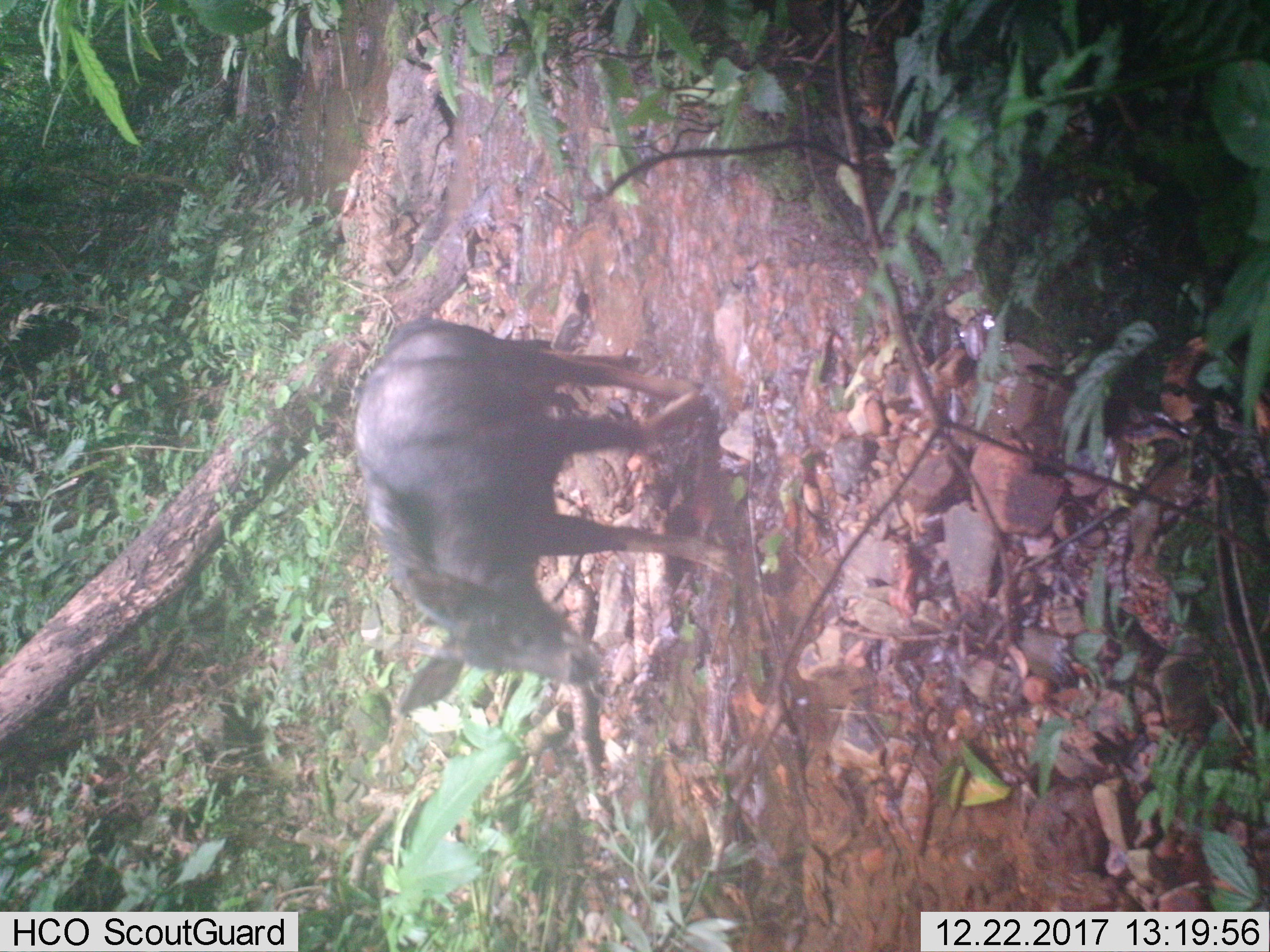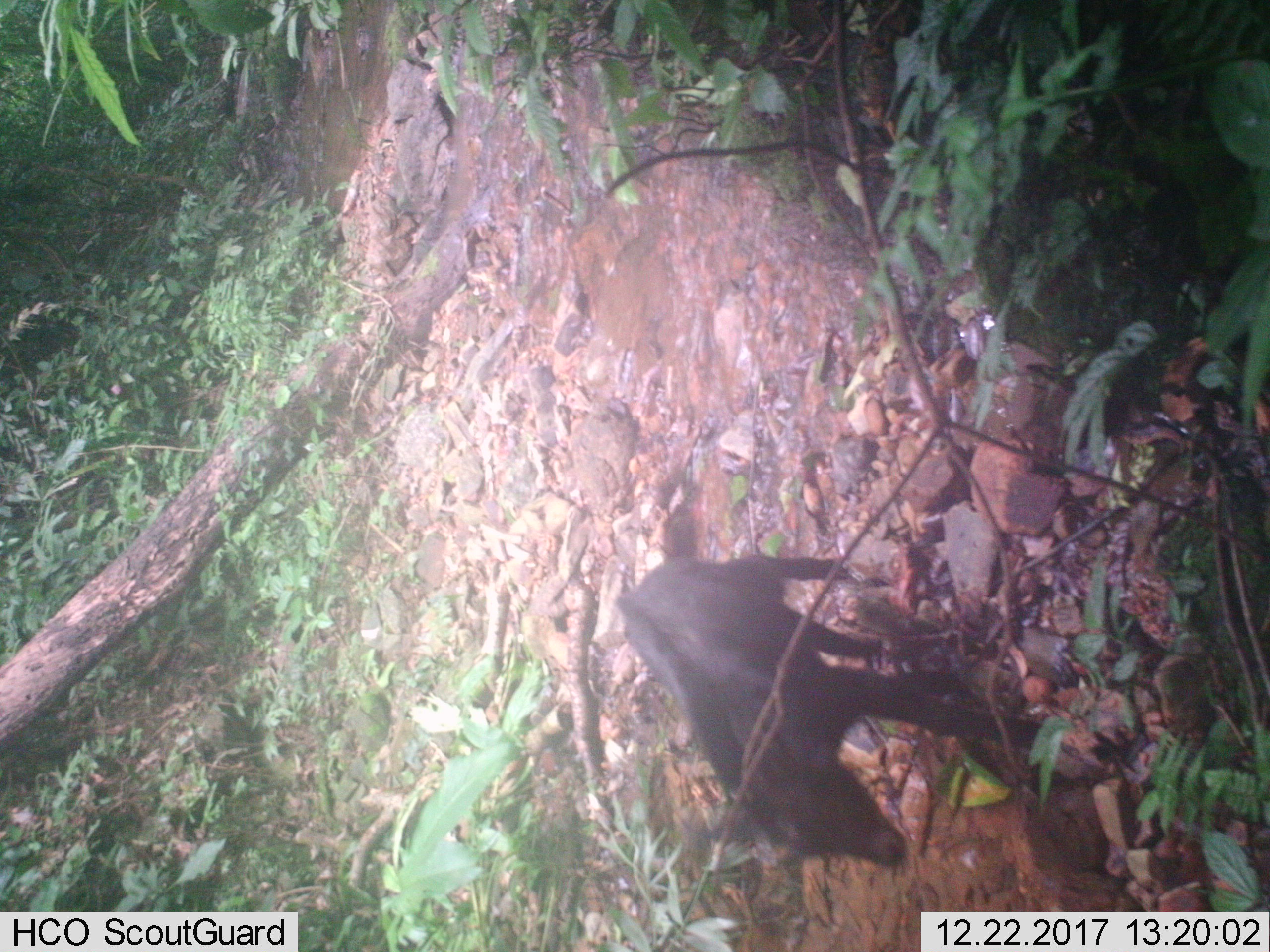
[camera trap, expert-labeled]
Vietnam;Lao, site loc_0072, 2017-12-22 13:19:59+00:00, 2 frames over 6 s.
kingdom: Animalia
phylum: Chordata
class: Mammalia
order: Artiodactyla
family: Bovidae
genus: Capricornis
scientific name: Capricornis sumatraensis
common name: chinese serow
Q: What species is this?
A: Chinese serow (Capricornis sumatraensis).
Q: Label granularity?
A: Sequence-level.